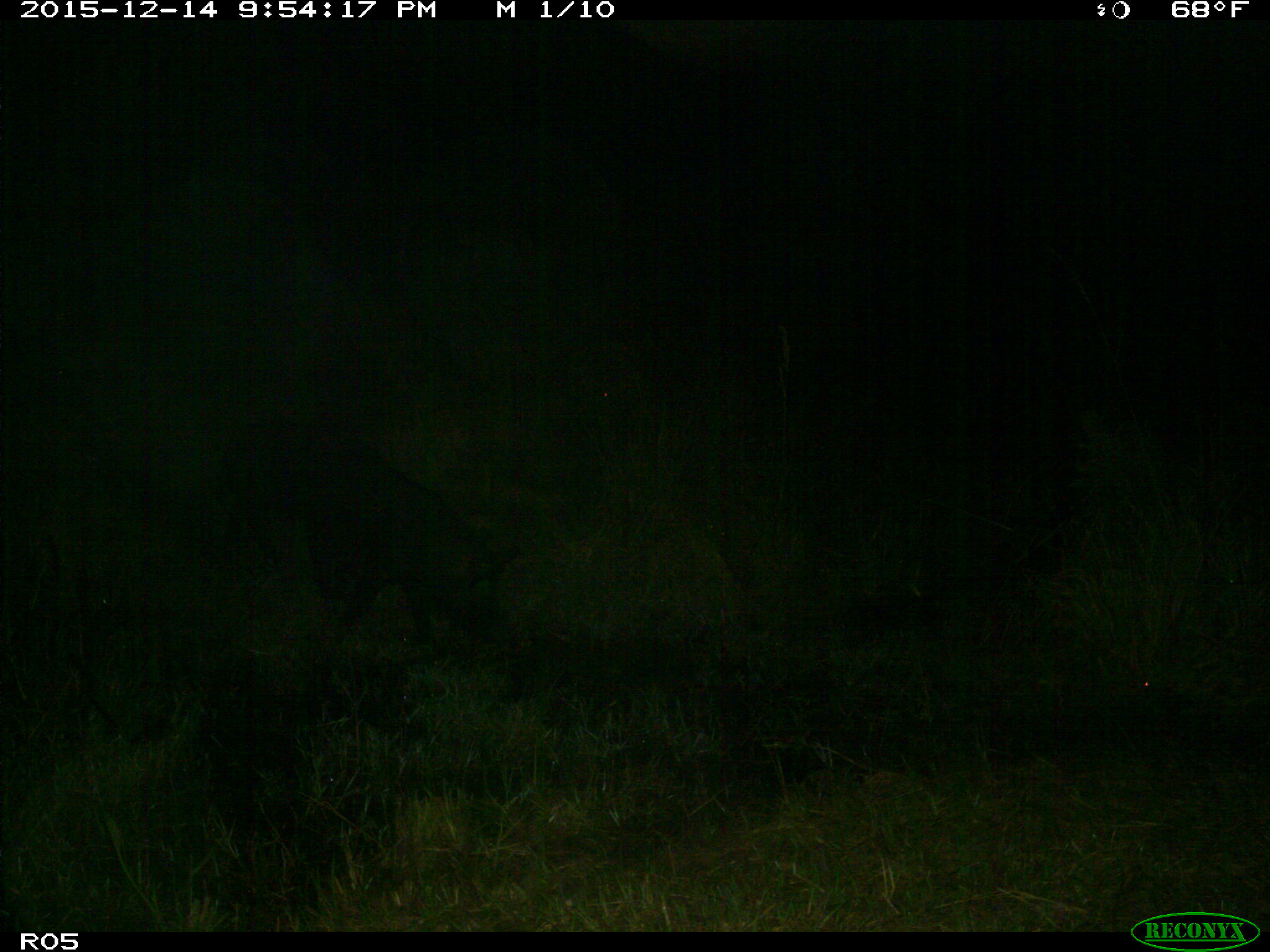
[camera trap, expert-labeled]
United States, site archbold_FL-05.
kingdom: Animalia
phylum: Chordata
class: Mammalia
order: Artiodactyla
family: Suidae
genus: Sus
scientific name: Sus scrofa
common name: wild boar